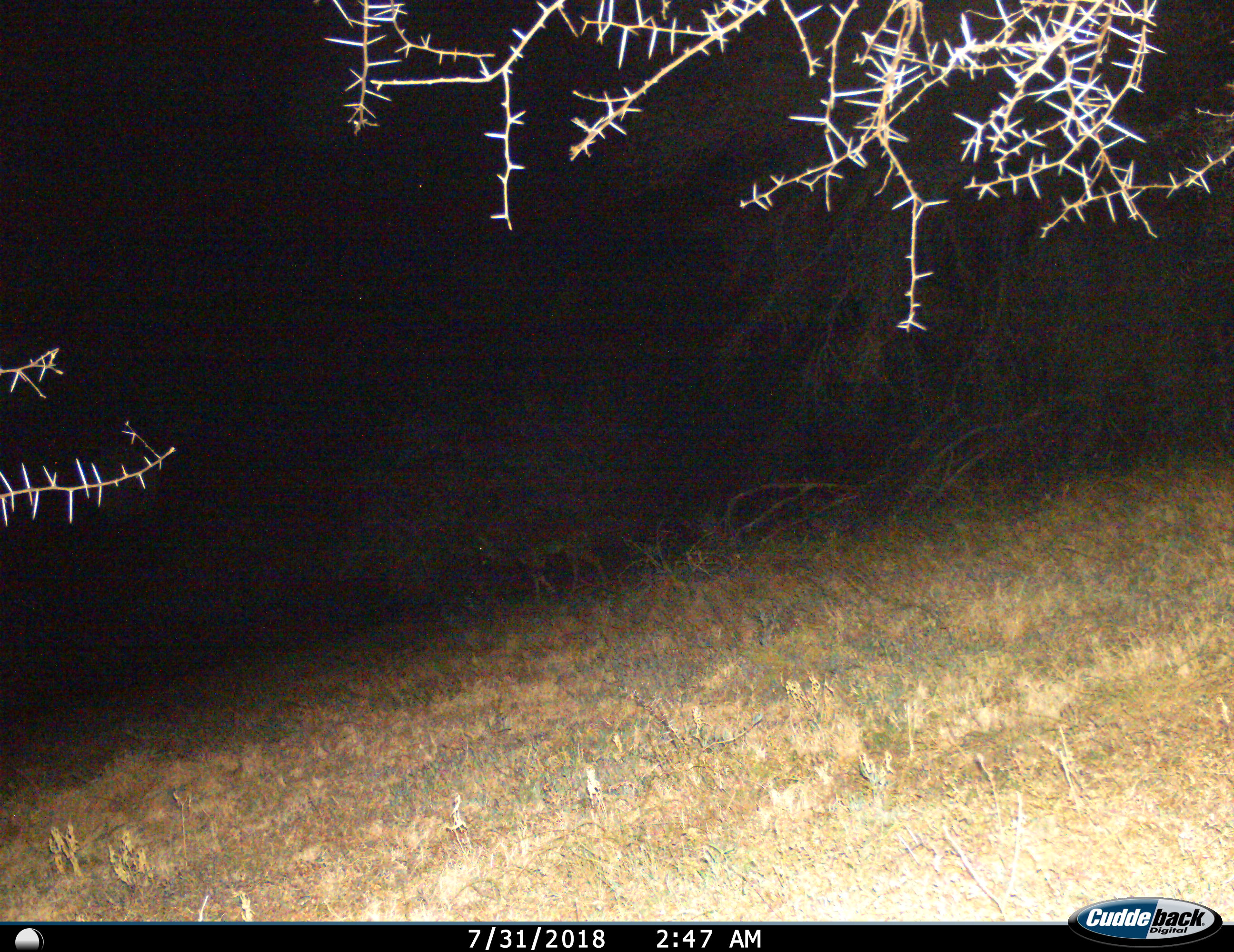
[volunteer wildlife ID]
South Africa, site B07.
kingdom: Animalia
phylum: Chordata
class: Mammalia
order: Artiodactyla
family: Bovidae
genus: Tragelaphus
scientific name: Tragelaphus strepsiceros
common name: greater kudu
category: kudu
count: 1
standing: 20%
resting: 0%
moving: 80%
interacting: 0%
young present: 0%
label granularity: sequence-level